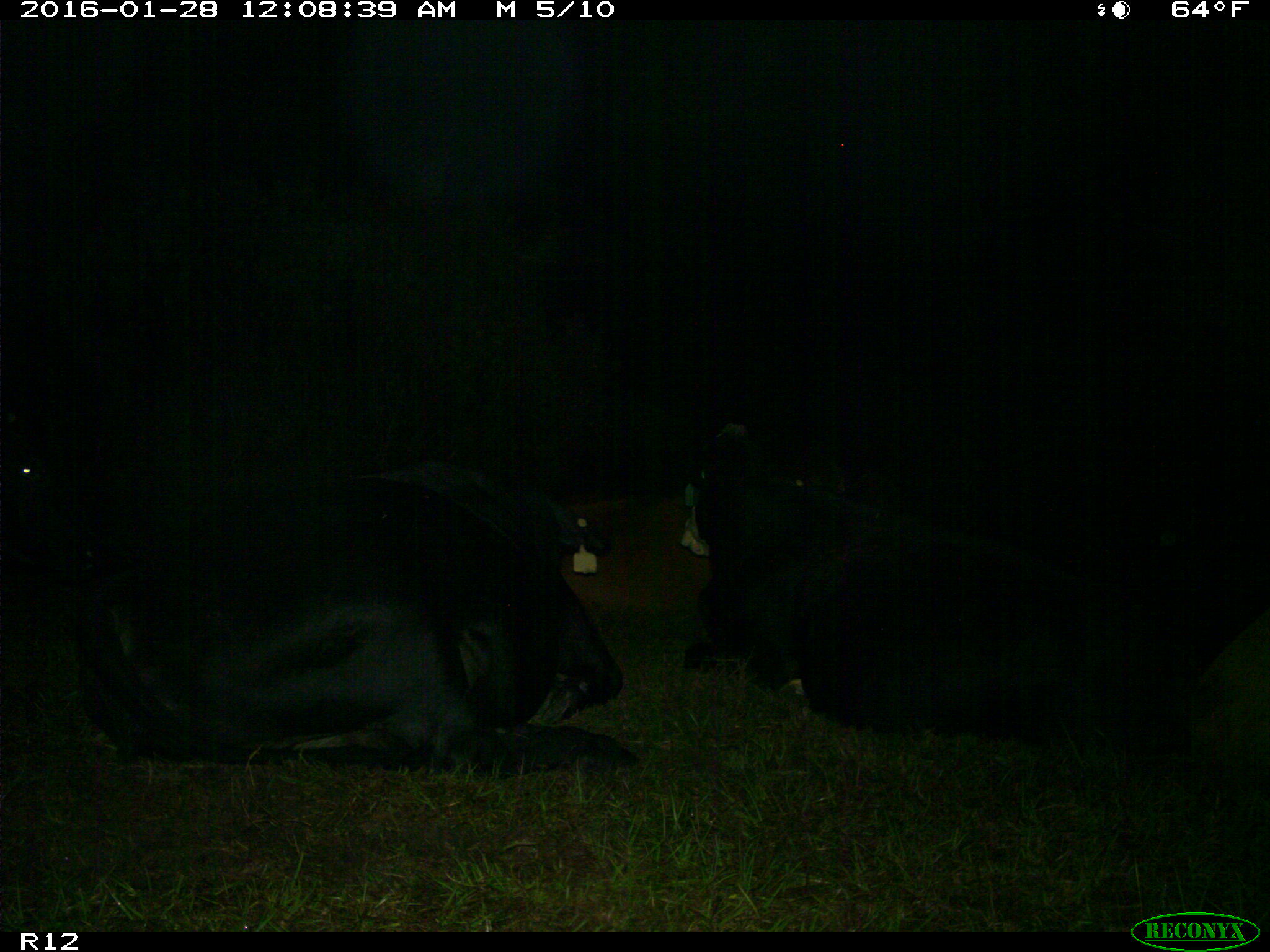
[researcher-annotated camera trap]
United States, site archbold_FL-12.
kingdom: Animalia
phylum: Chordata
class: Mammalia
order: Artiodactyla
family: Bovidae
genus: Bos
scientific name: Bos taurus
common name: domestic cow